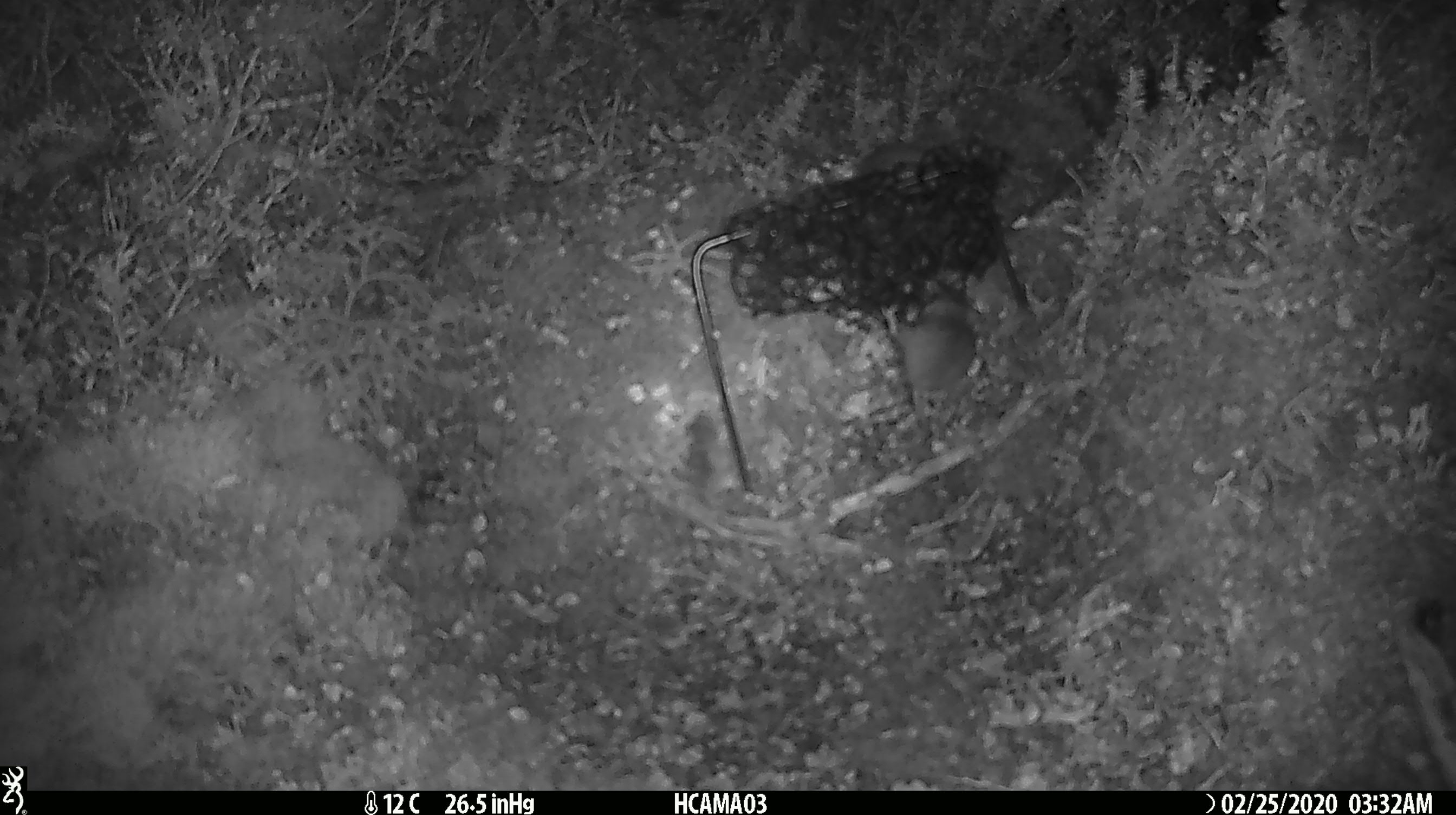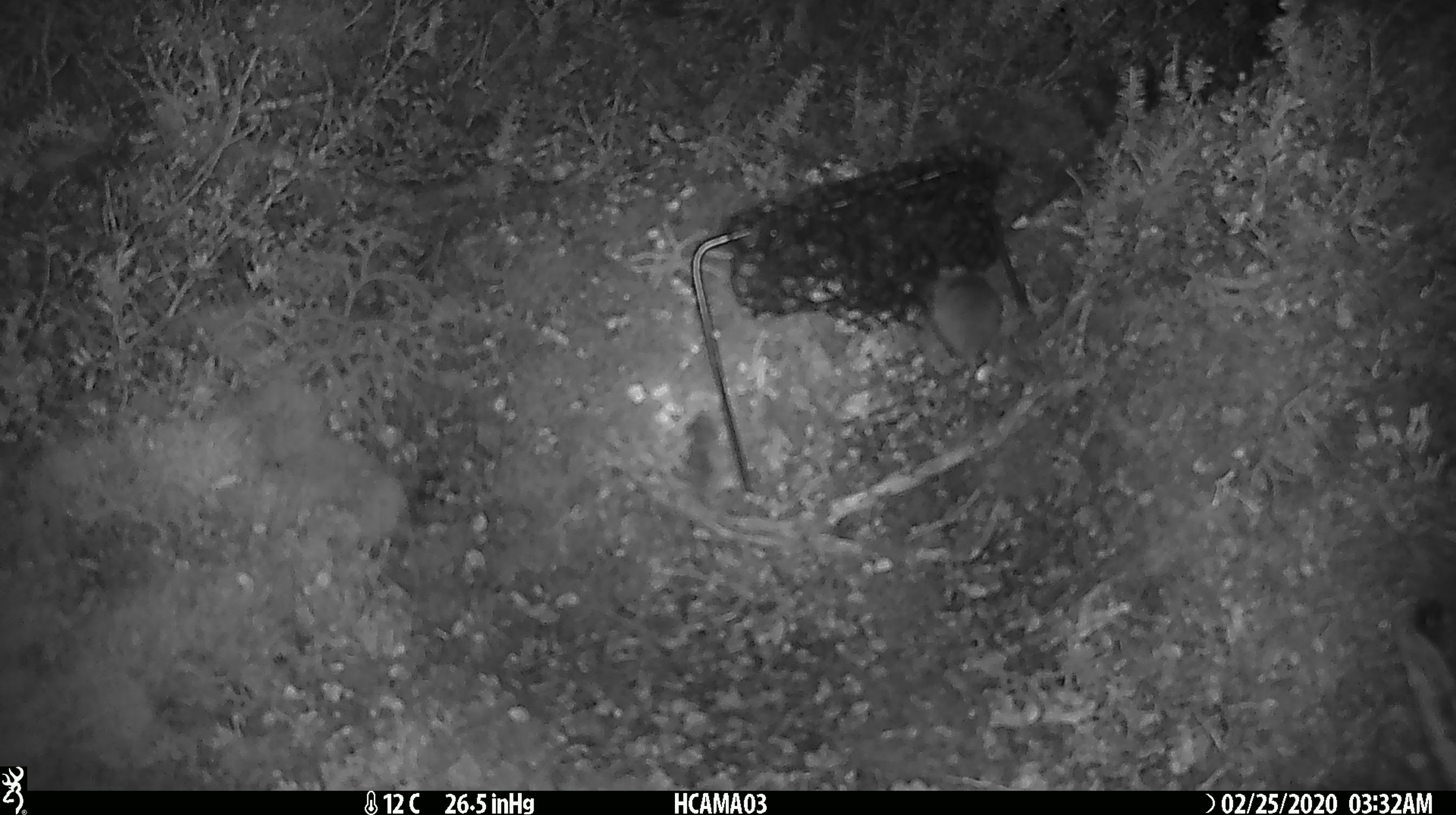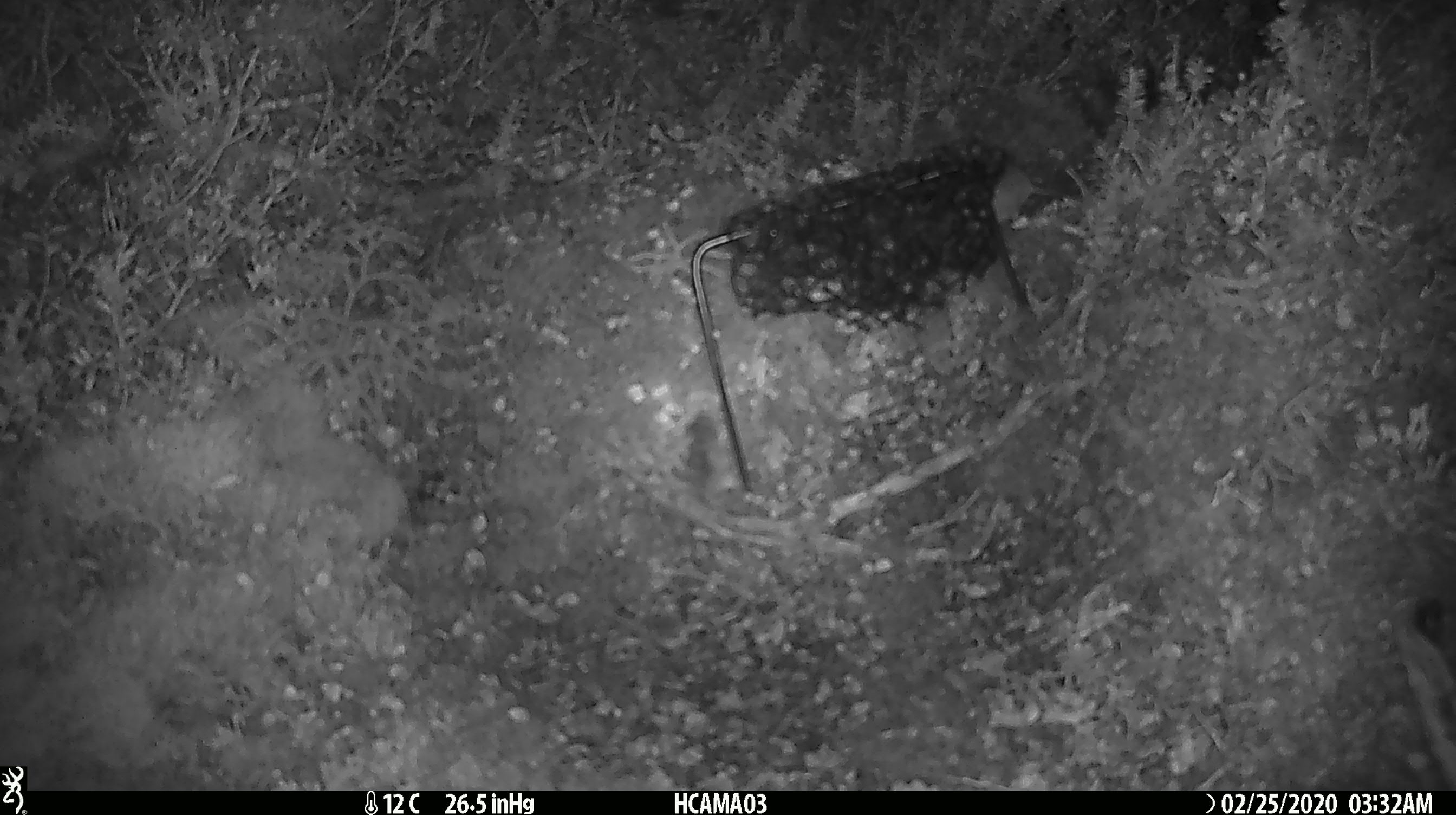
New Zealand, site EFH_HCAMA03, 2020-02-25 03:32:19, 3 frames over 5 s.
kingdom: Animalia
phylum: Chordata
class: Mammalia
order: Rodentia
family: Muridae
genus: Mus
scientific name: Mus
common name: mouse